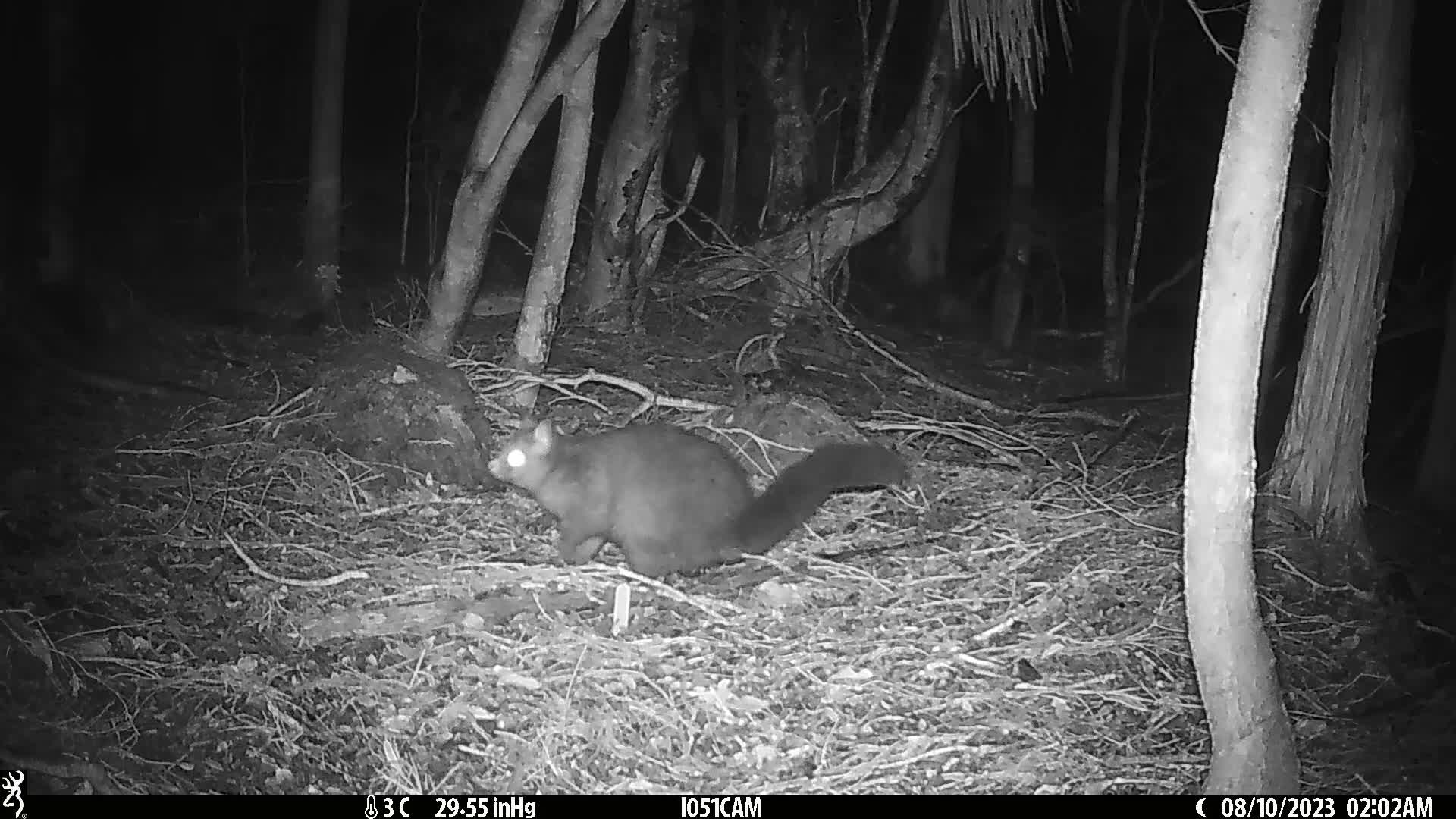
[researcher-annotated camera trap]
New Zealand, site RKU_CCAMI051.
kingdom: Animalia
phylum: Chordata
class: Mammalia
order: Diprotodontia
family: Phalangeridae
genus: Trichosurus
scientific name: Trichosurus vulpecula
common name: common brushtail possum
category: possum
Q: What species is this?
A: Possum (common brushtail possum) (Trichosurus vulpecula).